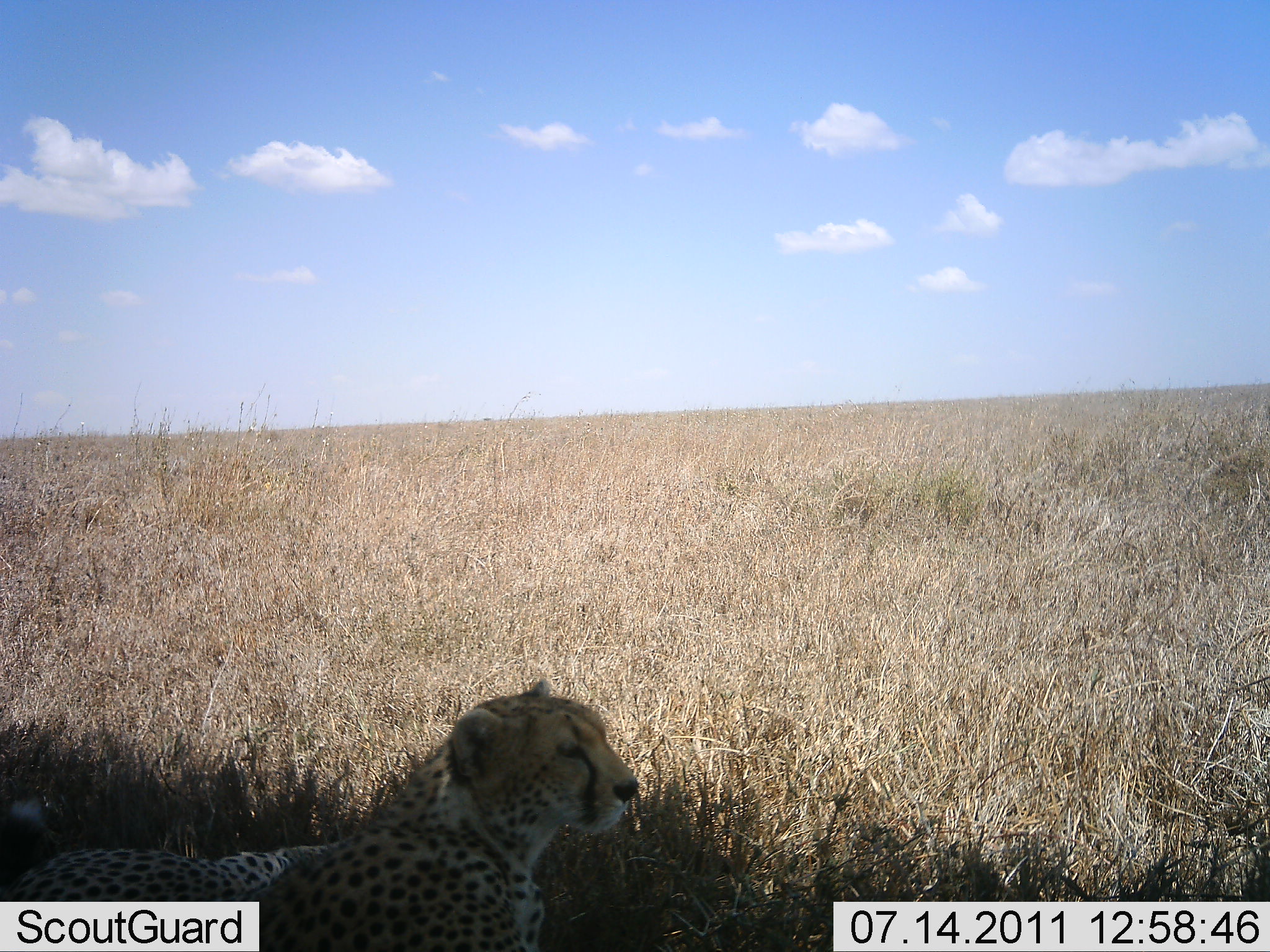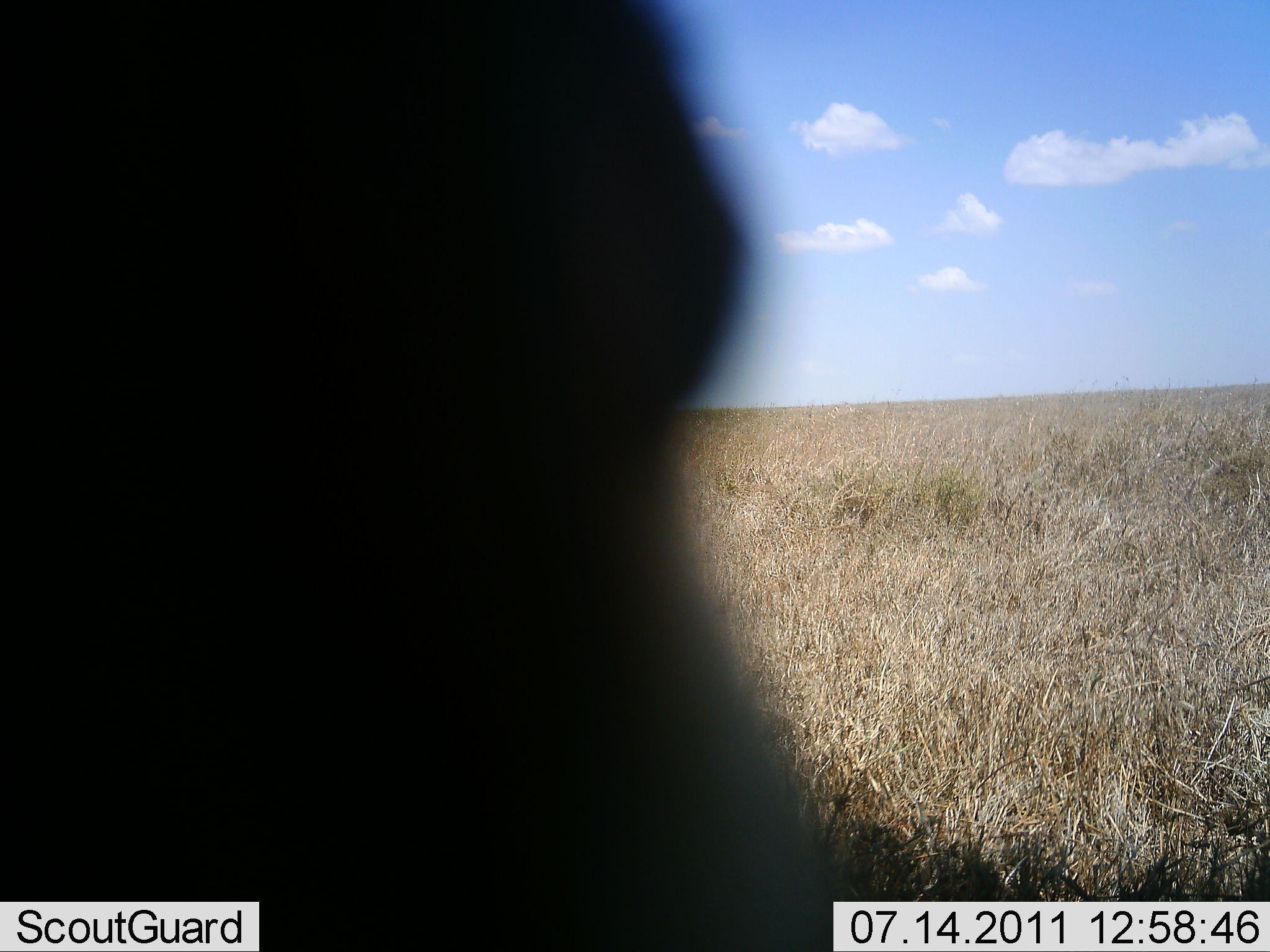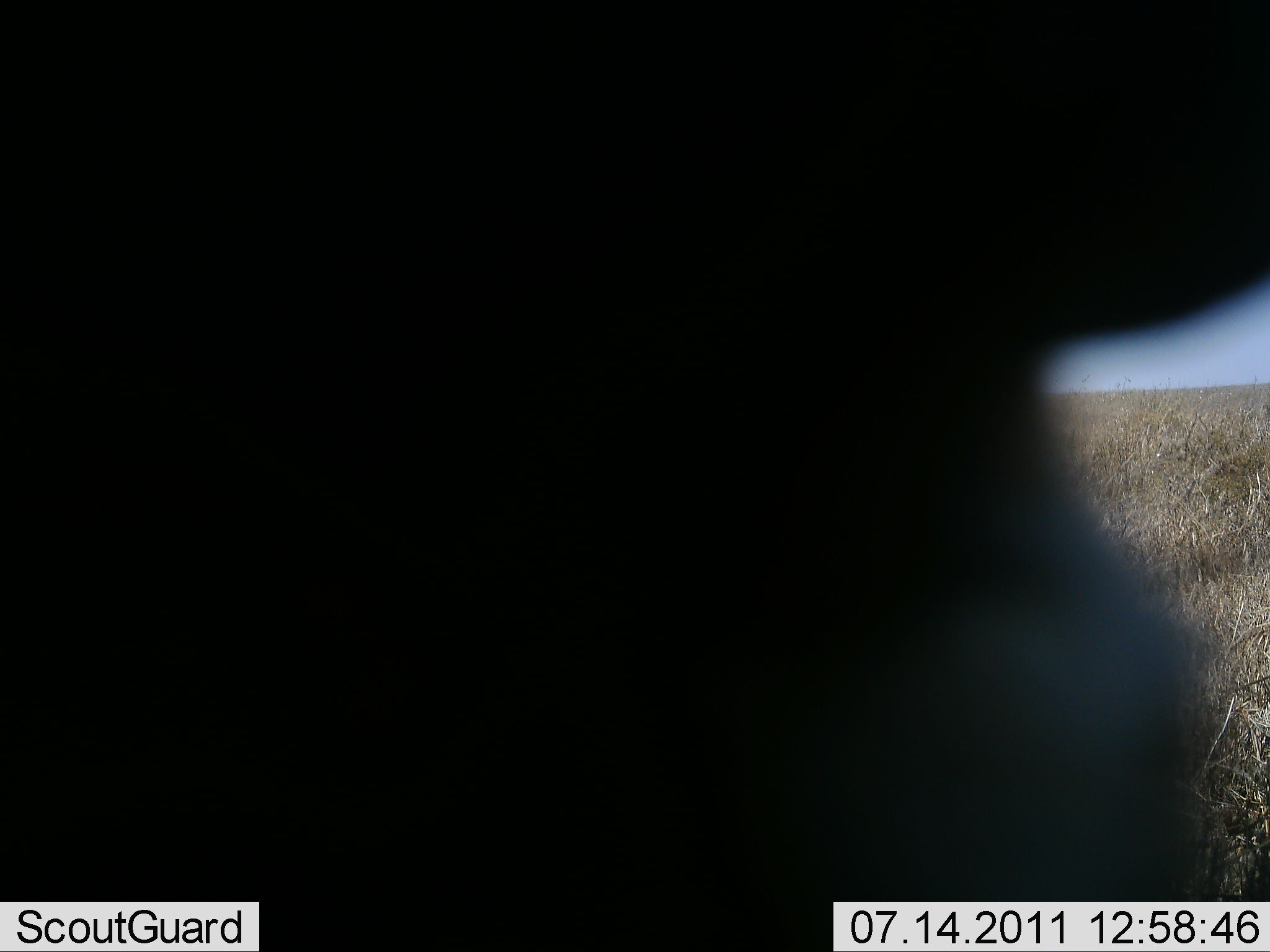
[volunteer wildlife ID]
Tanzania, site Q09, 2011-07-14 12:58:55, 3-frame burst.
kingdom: Animalia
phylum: Chordata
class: Mammalia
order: Carnivora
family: Felidae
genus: Acinonyx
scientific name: Acinonyx jubatus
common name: cheetah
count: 1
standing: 14%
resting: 100%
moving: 21%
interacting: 7%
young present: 0%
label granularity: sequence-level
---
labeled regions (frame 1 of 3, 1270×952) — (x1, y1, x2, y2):
animal: (0, 673, 647, 952)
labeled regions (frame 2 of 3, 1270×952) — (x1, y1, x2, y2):
animal: (1, 1, 830, 952)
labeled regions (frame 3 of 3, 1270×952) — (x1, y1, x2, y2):
animal: (0, 0, 1269, 951)